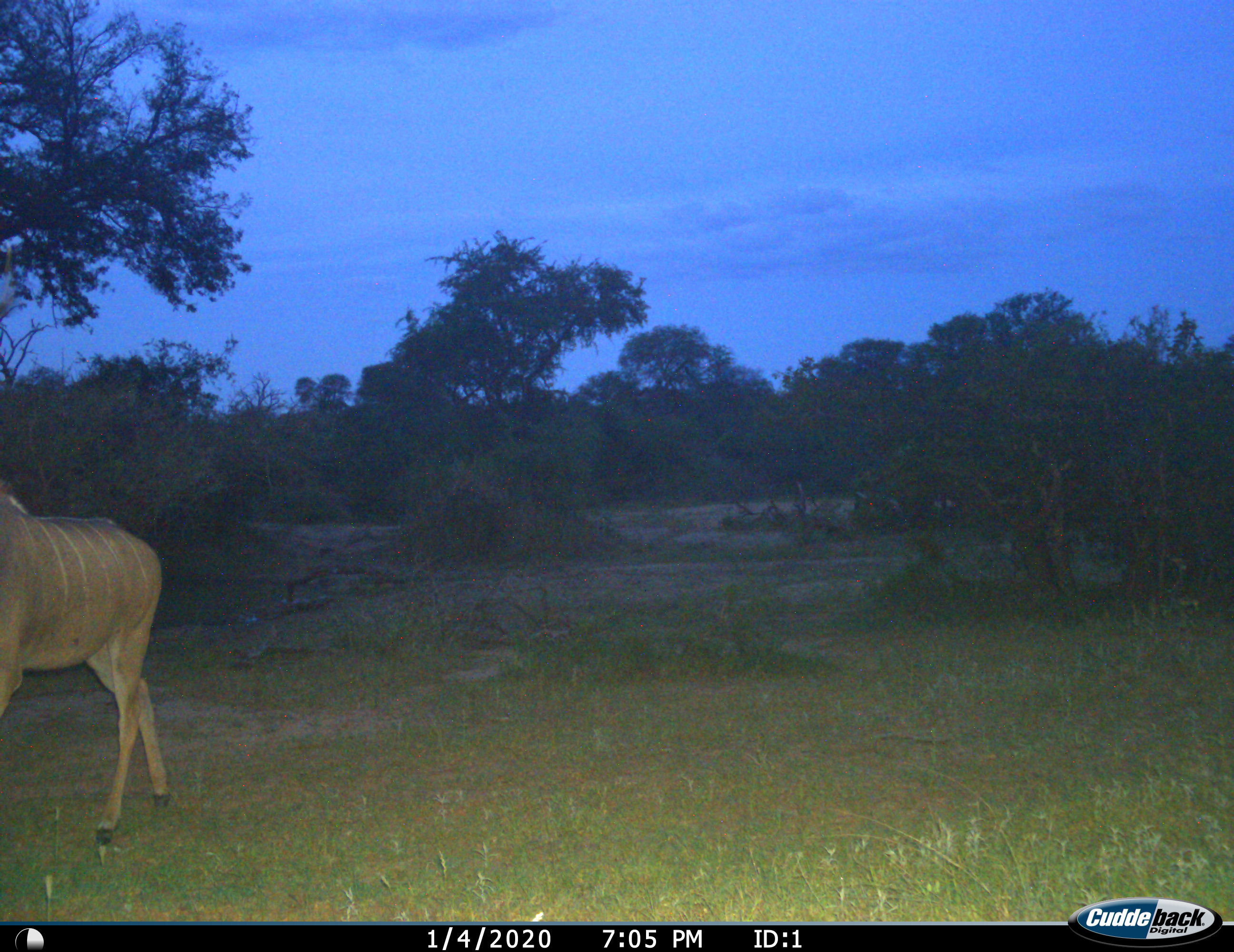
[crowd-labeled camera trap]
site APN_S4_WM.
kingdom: Animalia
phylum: Chordata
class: Mammalia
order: Artiodactyla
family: Bovidae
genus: Tragelaphus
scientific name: Tragelaphus angasii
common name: nyala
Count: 1.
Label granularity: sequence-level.